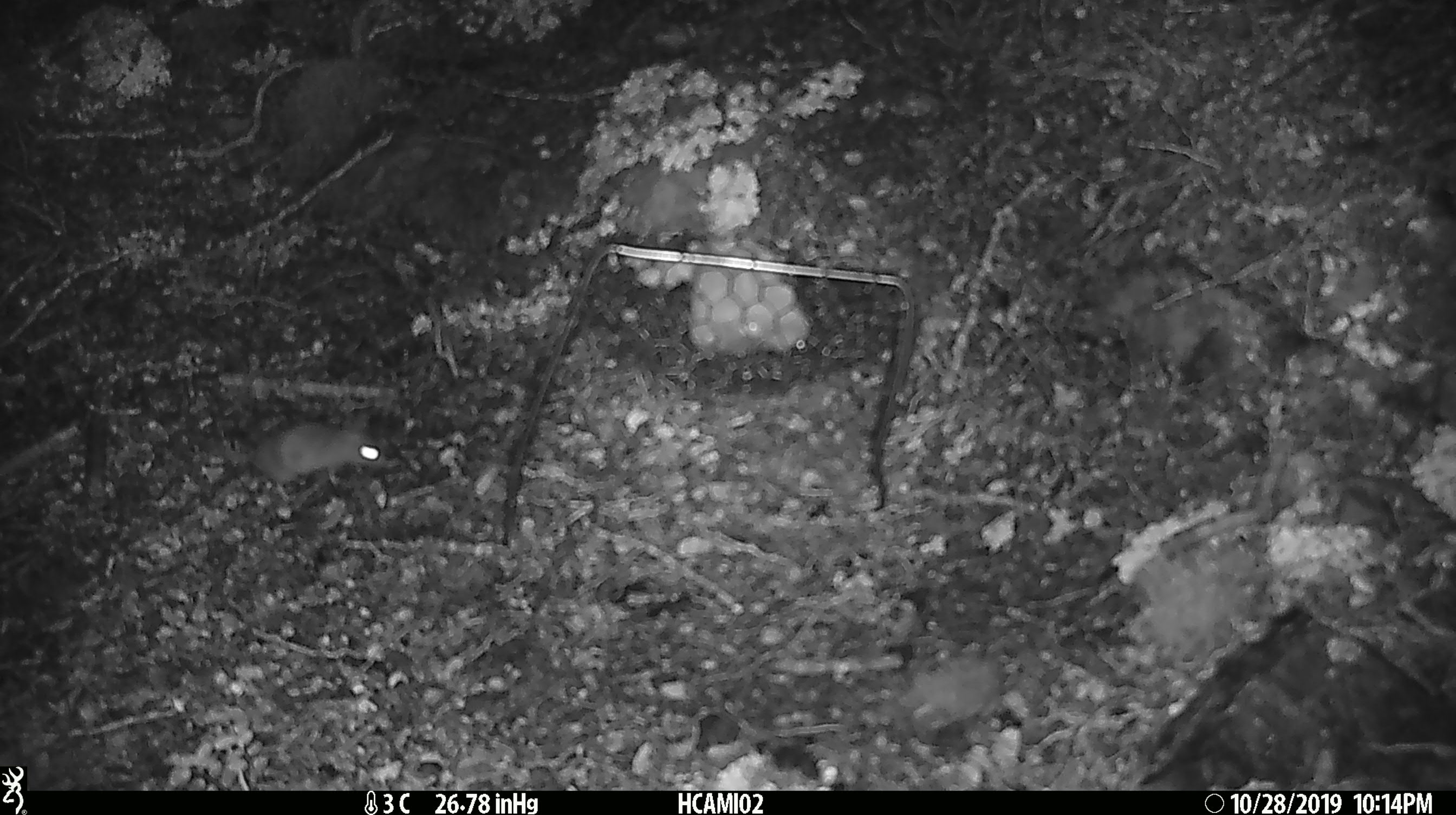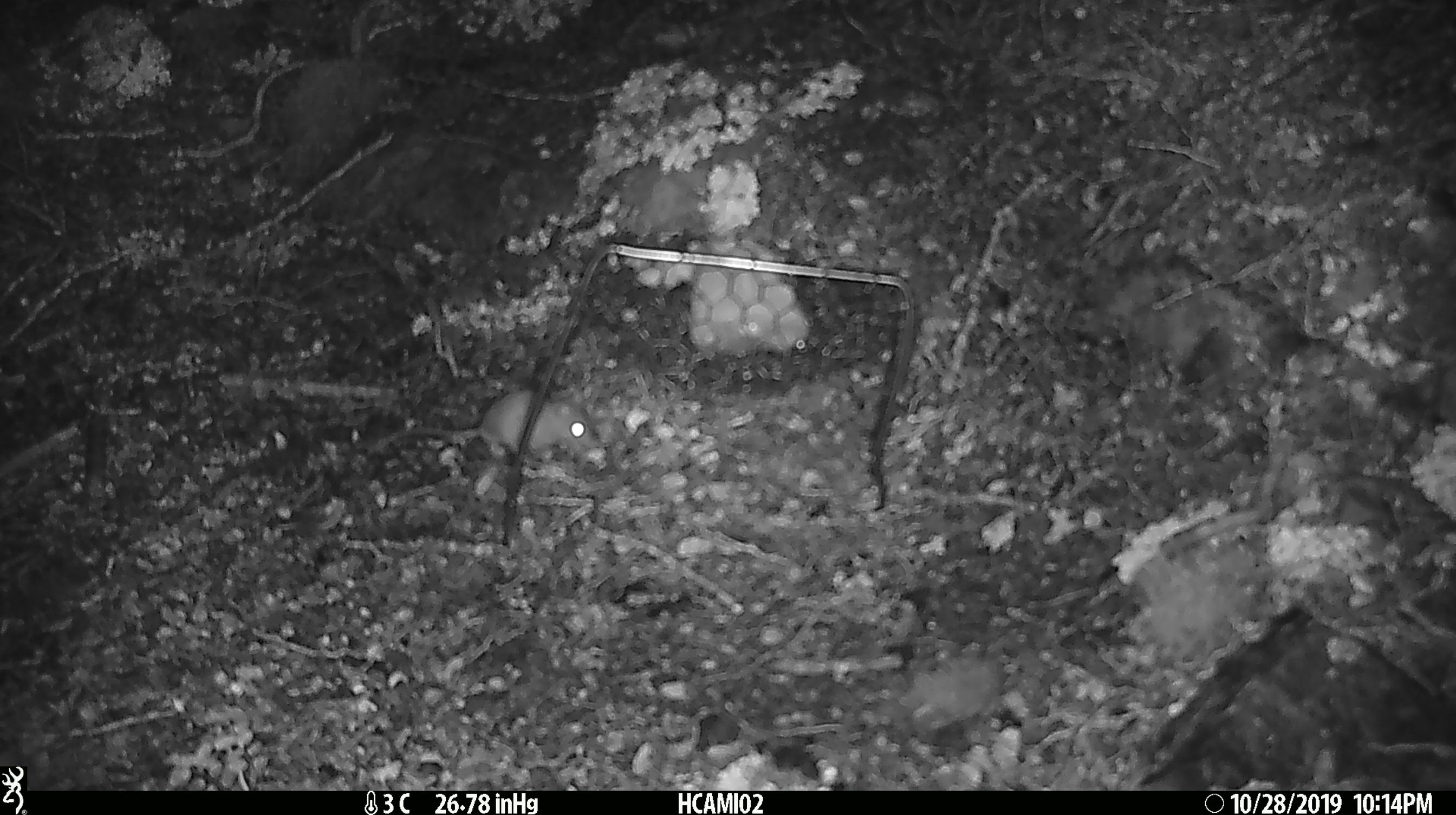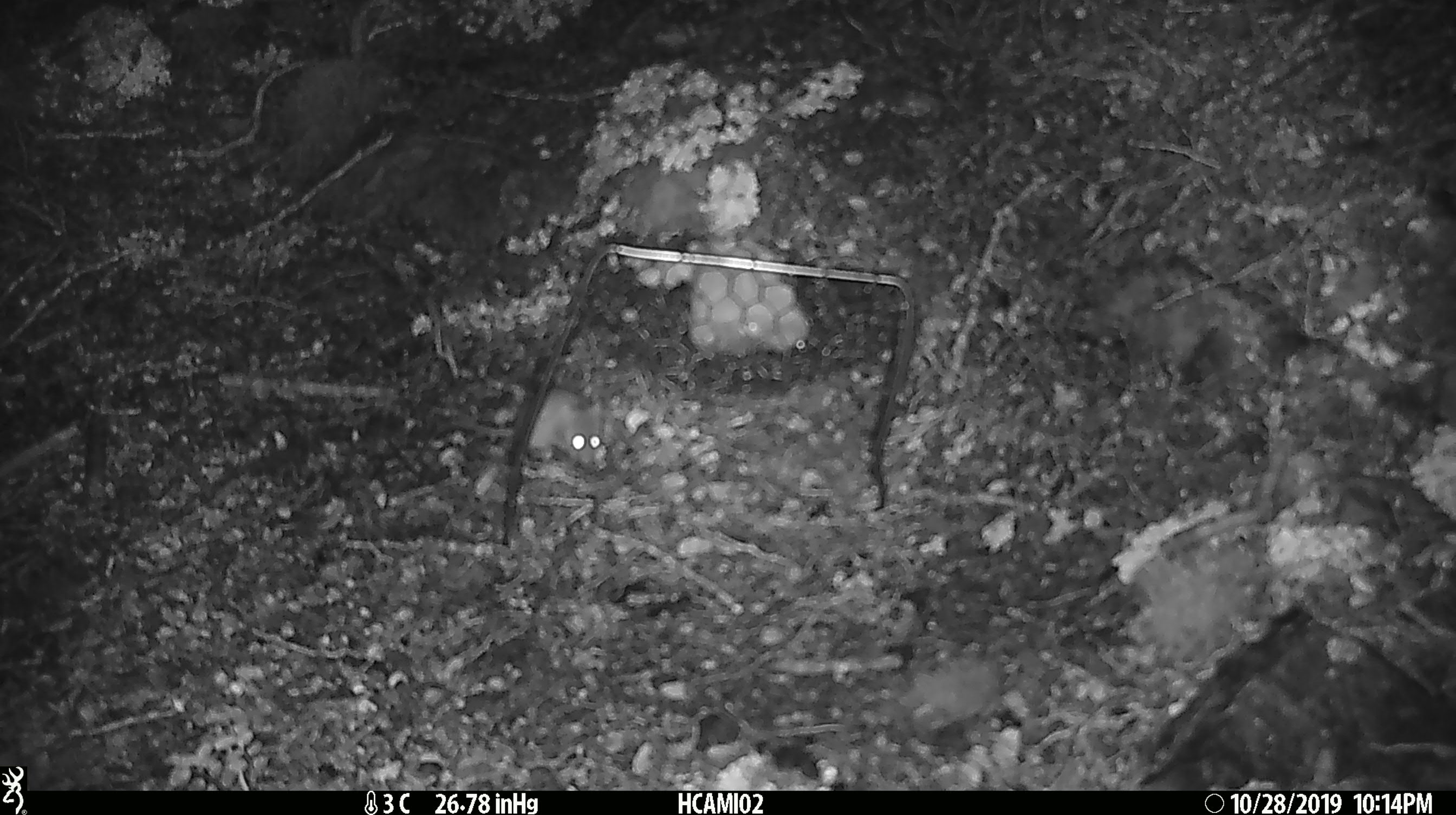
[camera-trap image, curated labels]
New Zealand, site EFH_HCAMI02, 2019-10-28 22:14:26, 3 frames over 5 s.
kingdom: Animalia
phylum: Chordata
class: Mammalia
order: Rodentia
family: Muridae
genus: Mus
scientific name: Mus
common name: mouse